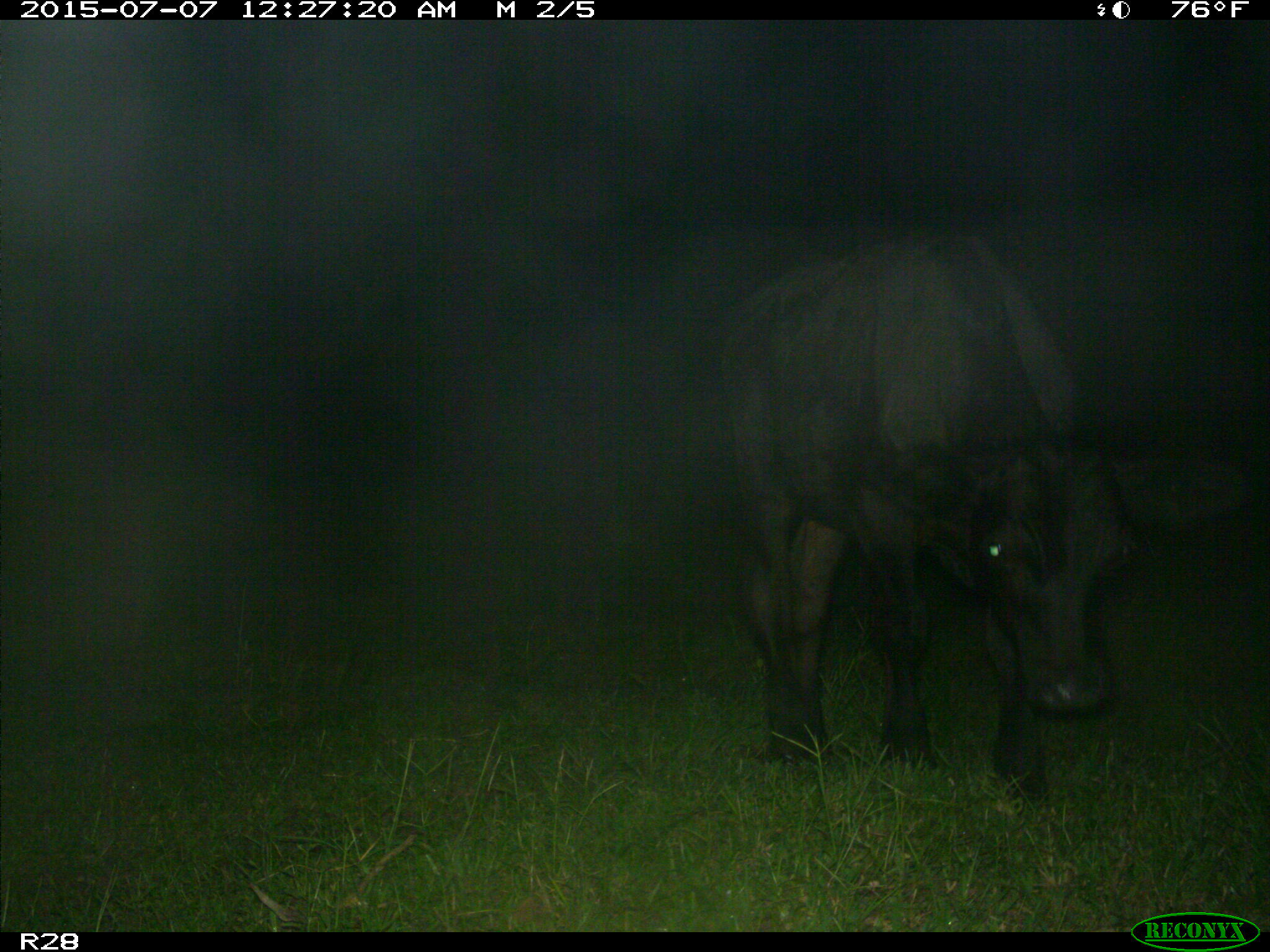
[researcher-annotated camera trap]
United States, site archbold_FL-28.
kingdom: Animalia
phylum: Chordata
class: Mammalia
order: Artiodactyla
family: Bovidae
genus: Bos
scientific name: Bos taurus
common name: domestic cow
Bos taurus (domestic cow).